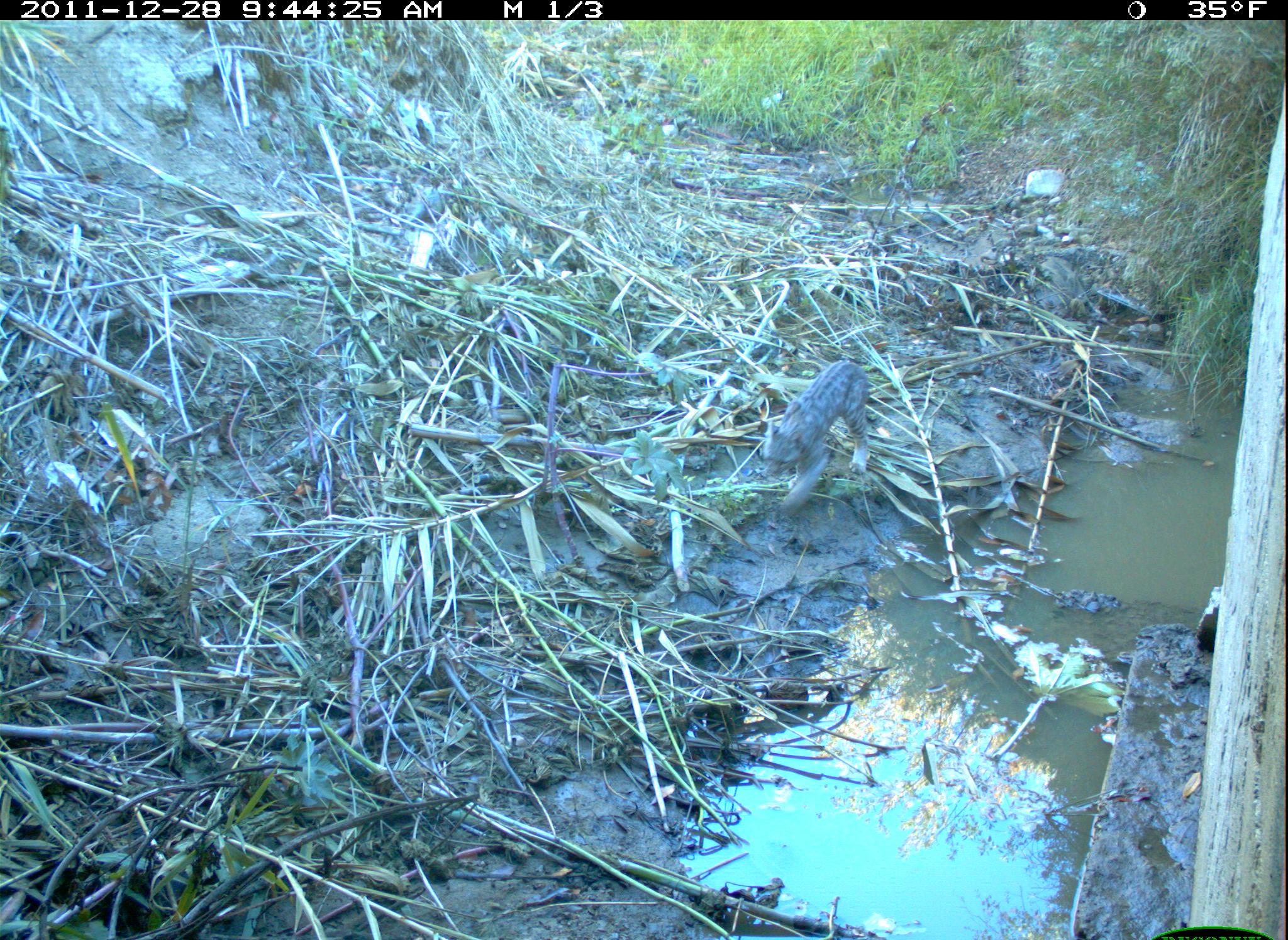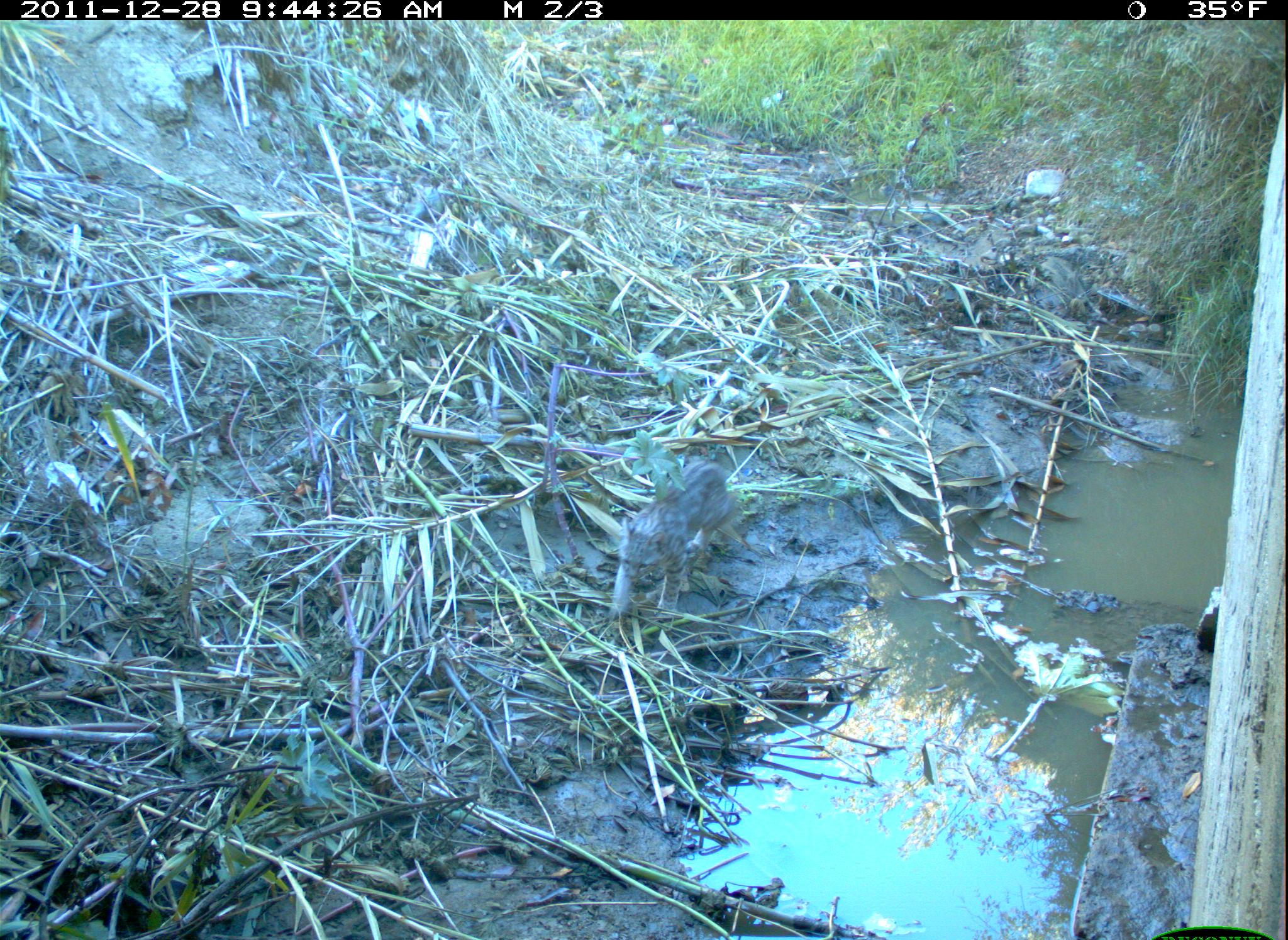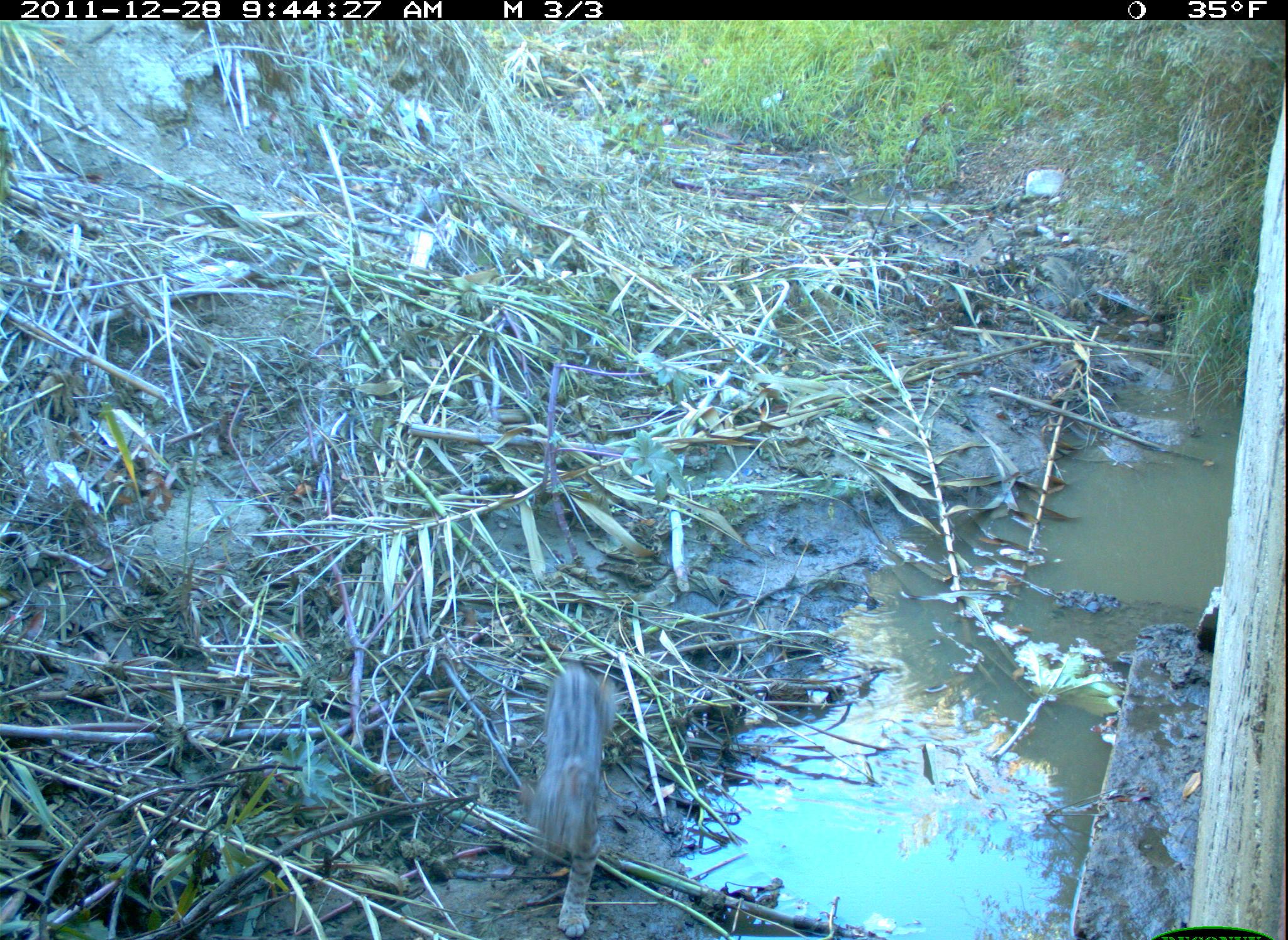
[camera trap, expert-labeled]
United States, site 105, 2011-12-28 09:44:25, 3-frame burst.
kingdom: Animalia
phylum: Chordata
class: Mammalia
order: Carnivora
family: Felidae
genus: Lynx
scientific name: Lynx rufus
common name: bobcat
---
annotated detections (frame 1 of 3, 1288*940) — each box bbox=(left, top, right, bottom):
bobcat: bbox=(755, 354, 881, 519)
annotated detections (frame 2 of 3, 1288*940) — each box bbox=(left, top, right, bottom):
bobcat: bbox=(602, 453, 742, 627)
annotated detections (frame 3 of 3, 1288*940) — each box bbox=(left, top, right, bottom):
bobcat: bbox=(528, 635, 658, 934)